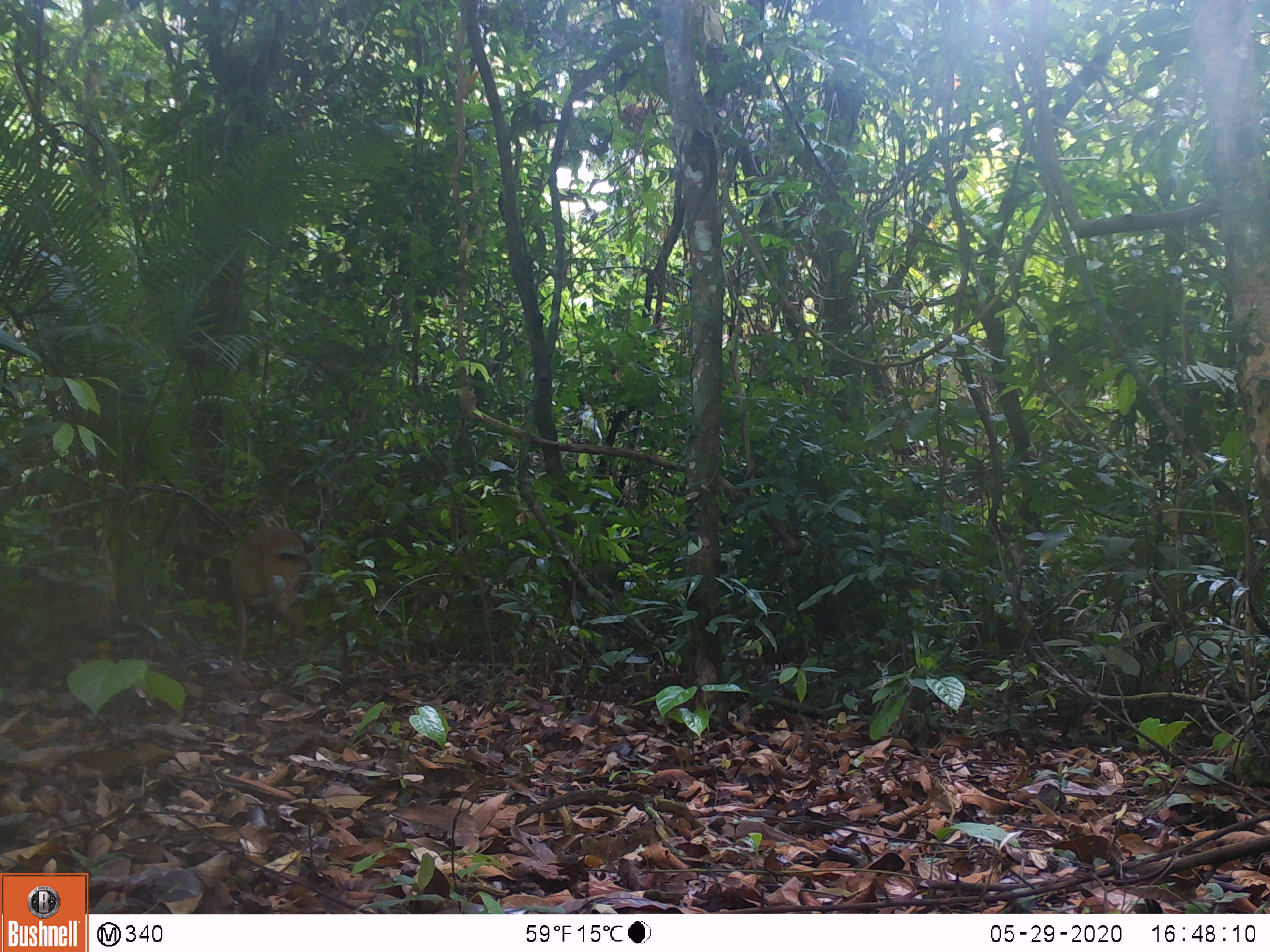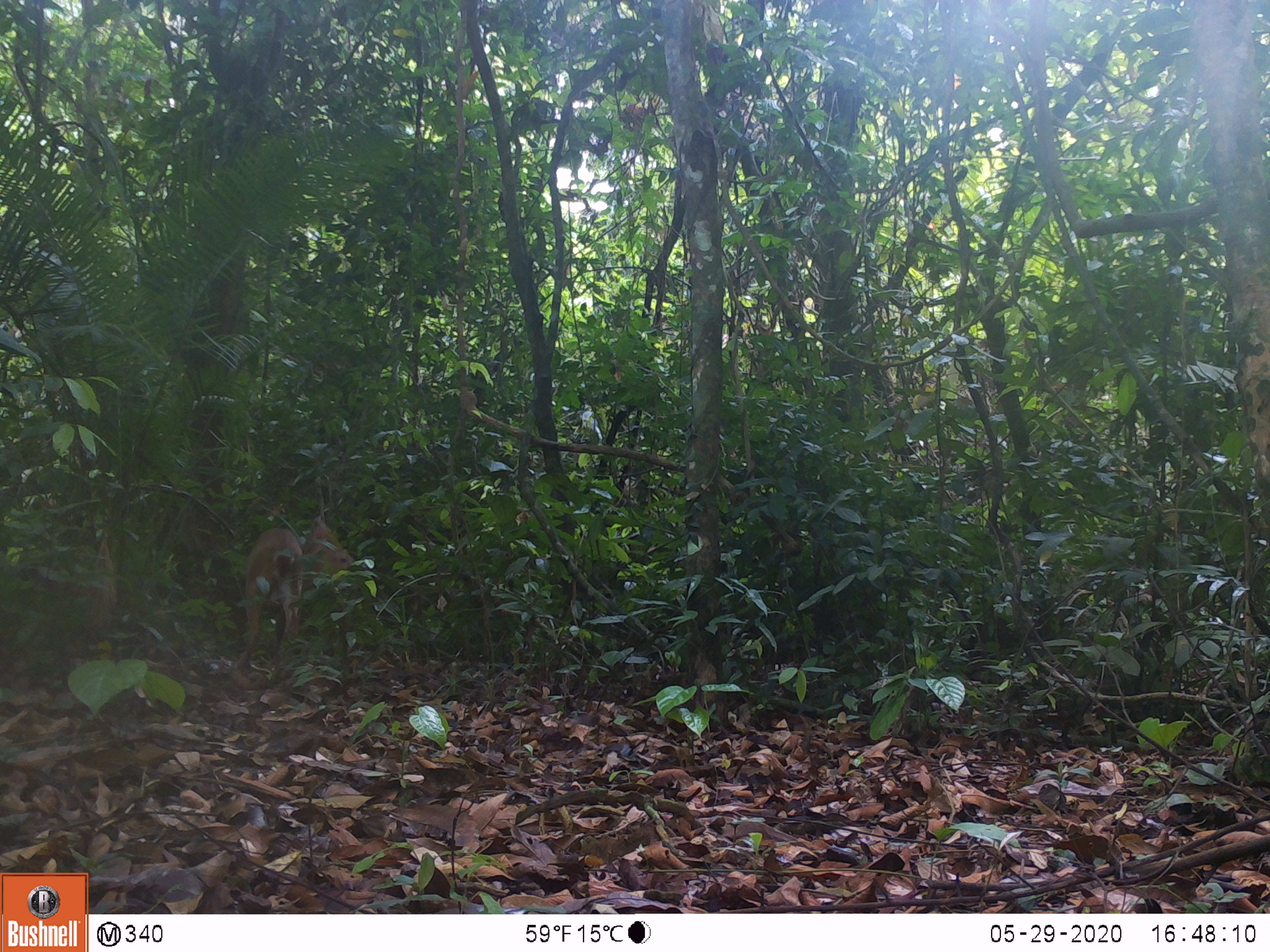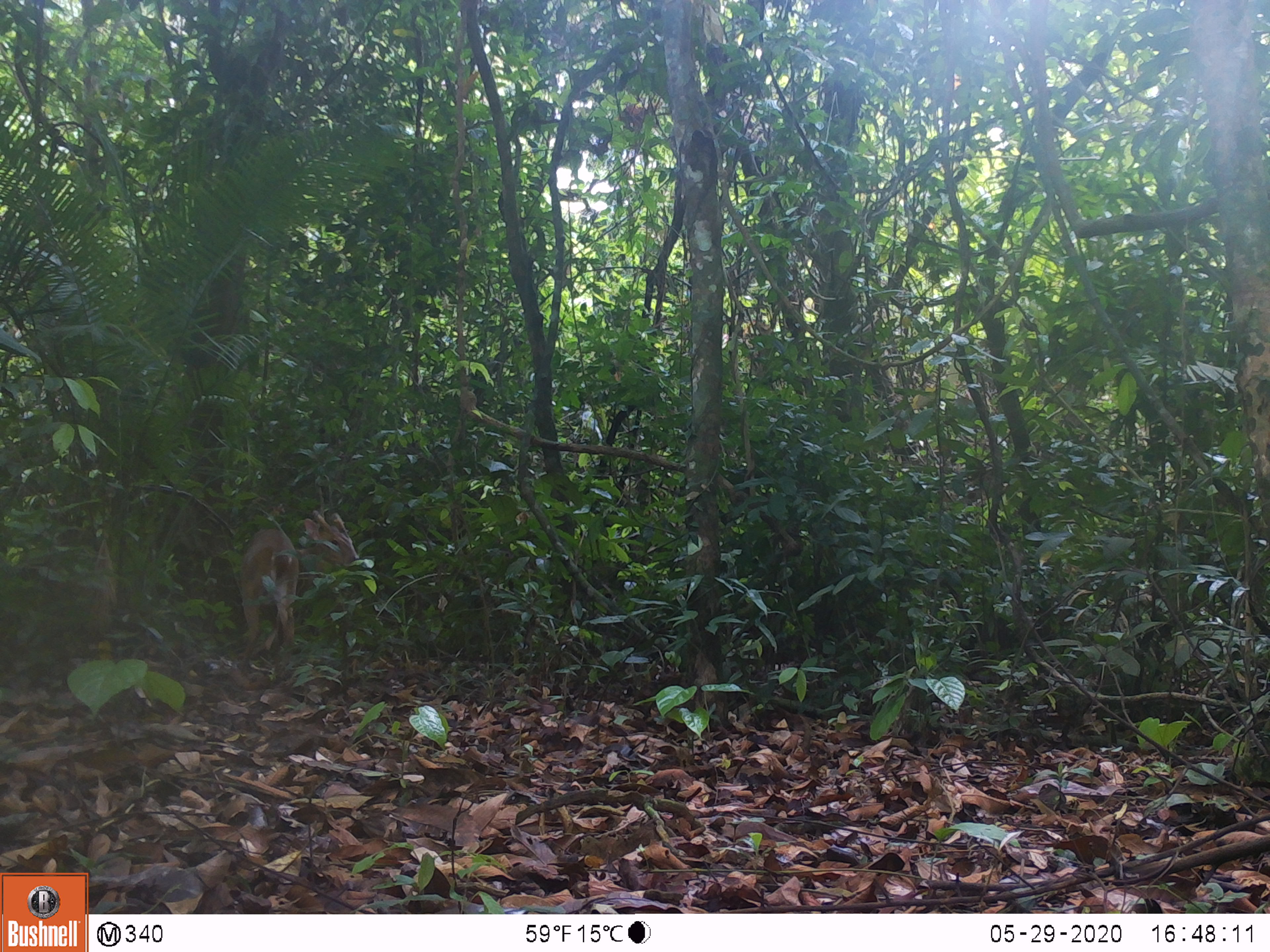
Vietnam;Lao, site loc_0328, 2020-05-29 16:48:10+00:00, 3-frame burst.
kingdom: Animalia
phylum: Chordata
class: Mammalia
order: Artiodactyla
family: Cervidae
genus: Muntiacus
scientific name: Muntiacus vuquangensis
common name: large-antlered muntjac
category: large antlered muntjac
Large antlered muntjac (large-antlered muntjac) (Muntiacus vuquangensis). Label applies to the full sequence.